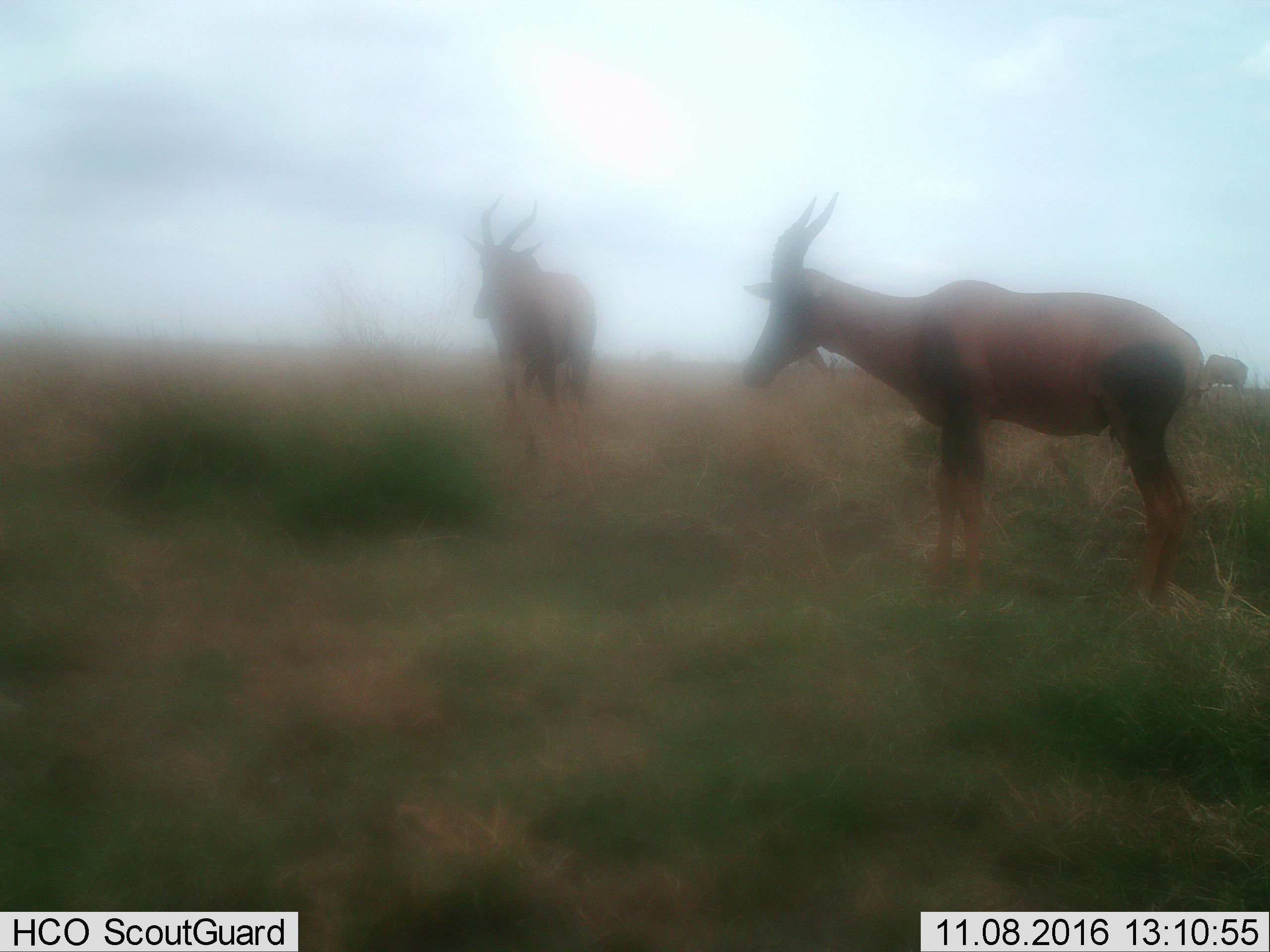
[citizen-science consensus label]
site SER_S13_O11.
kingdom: Animalia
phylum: Chordata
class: Mammalia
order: Artiodactyla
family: Bovidae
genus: Damaliscus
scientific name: Damaliscus lunatus jimela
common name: topi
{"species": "topi (Damaliscus lunatus jimela)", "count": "3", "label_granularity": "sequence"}